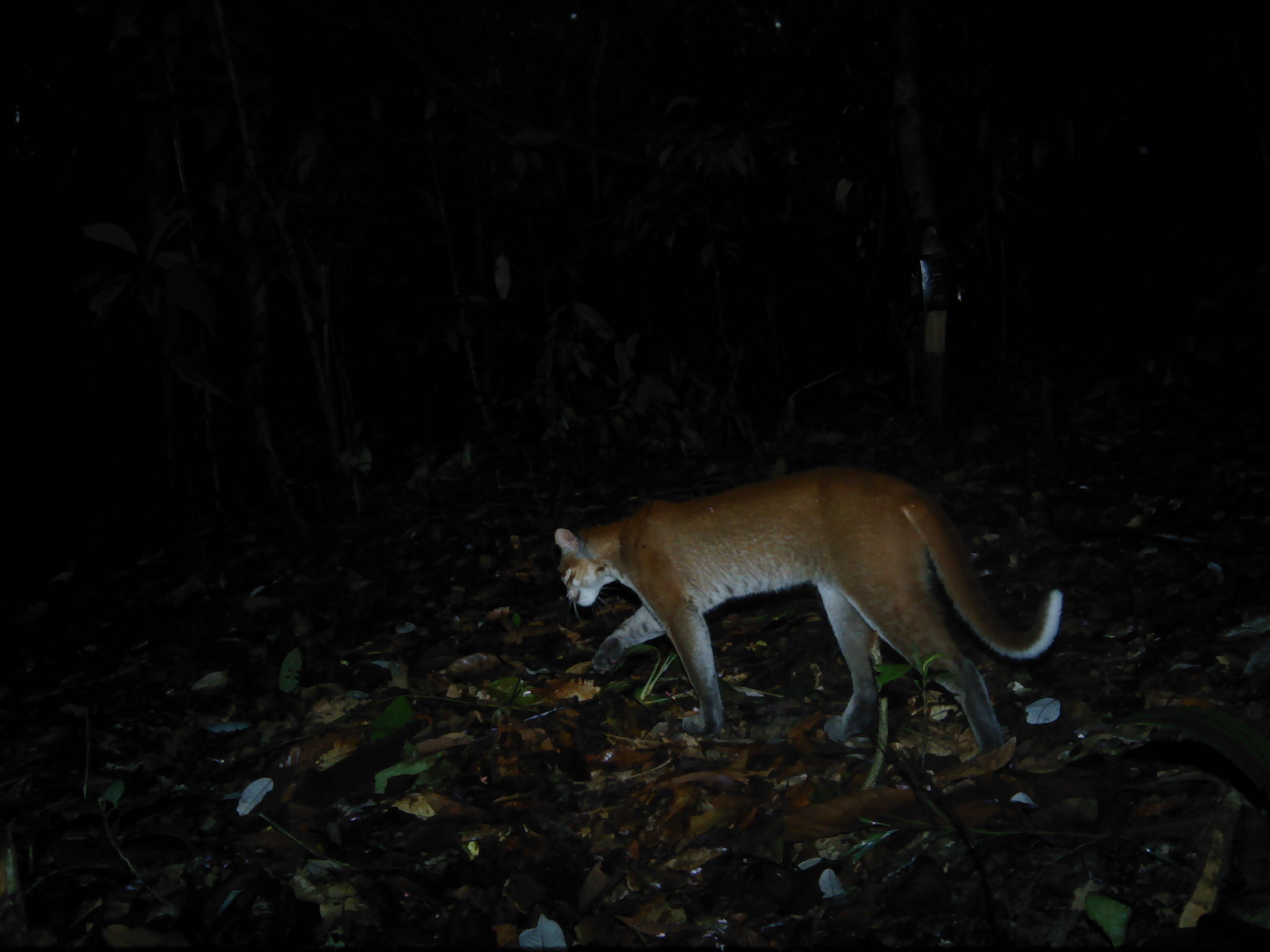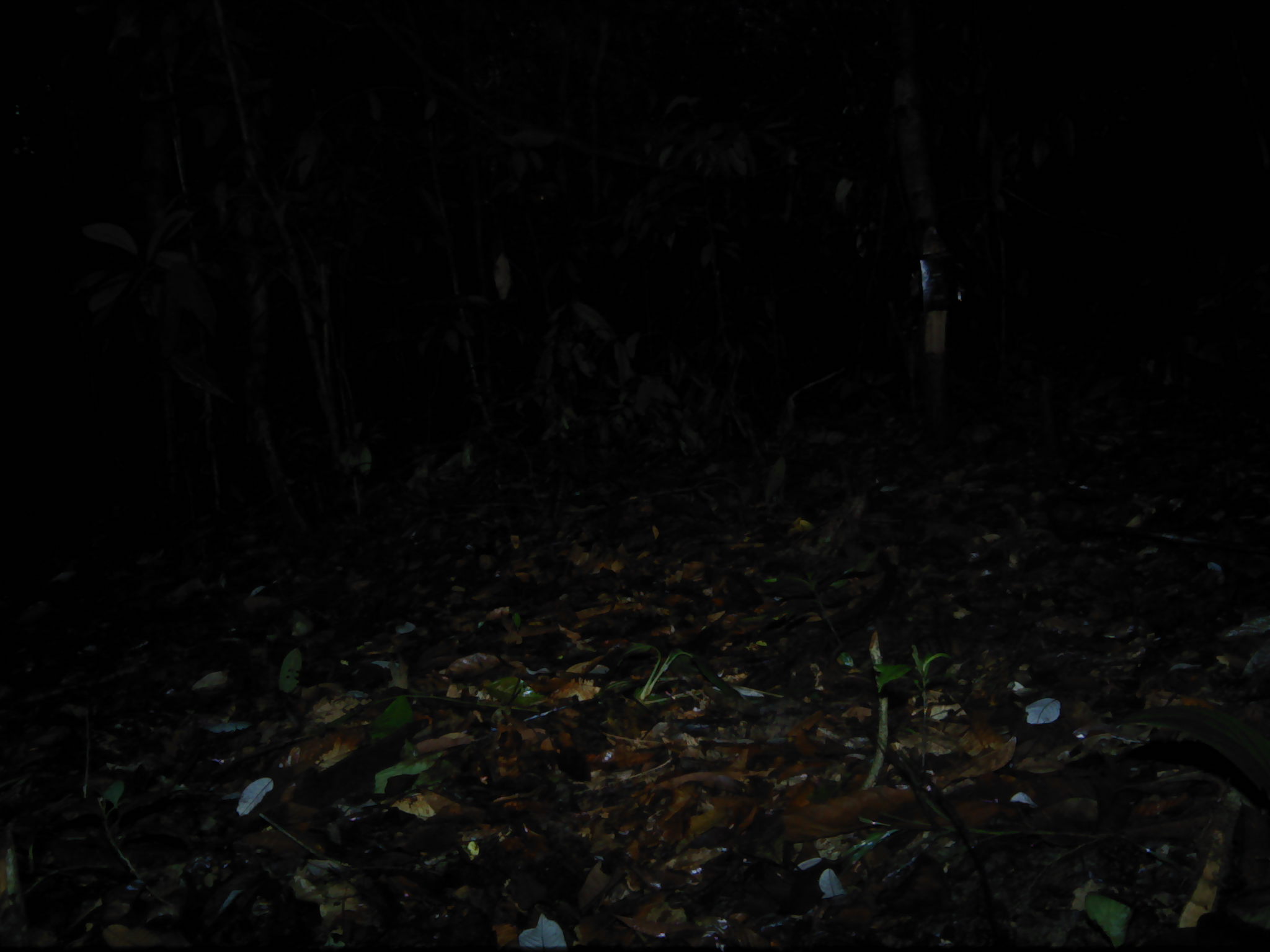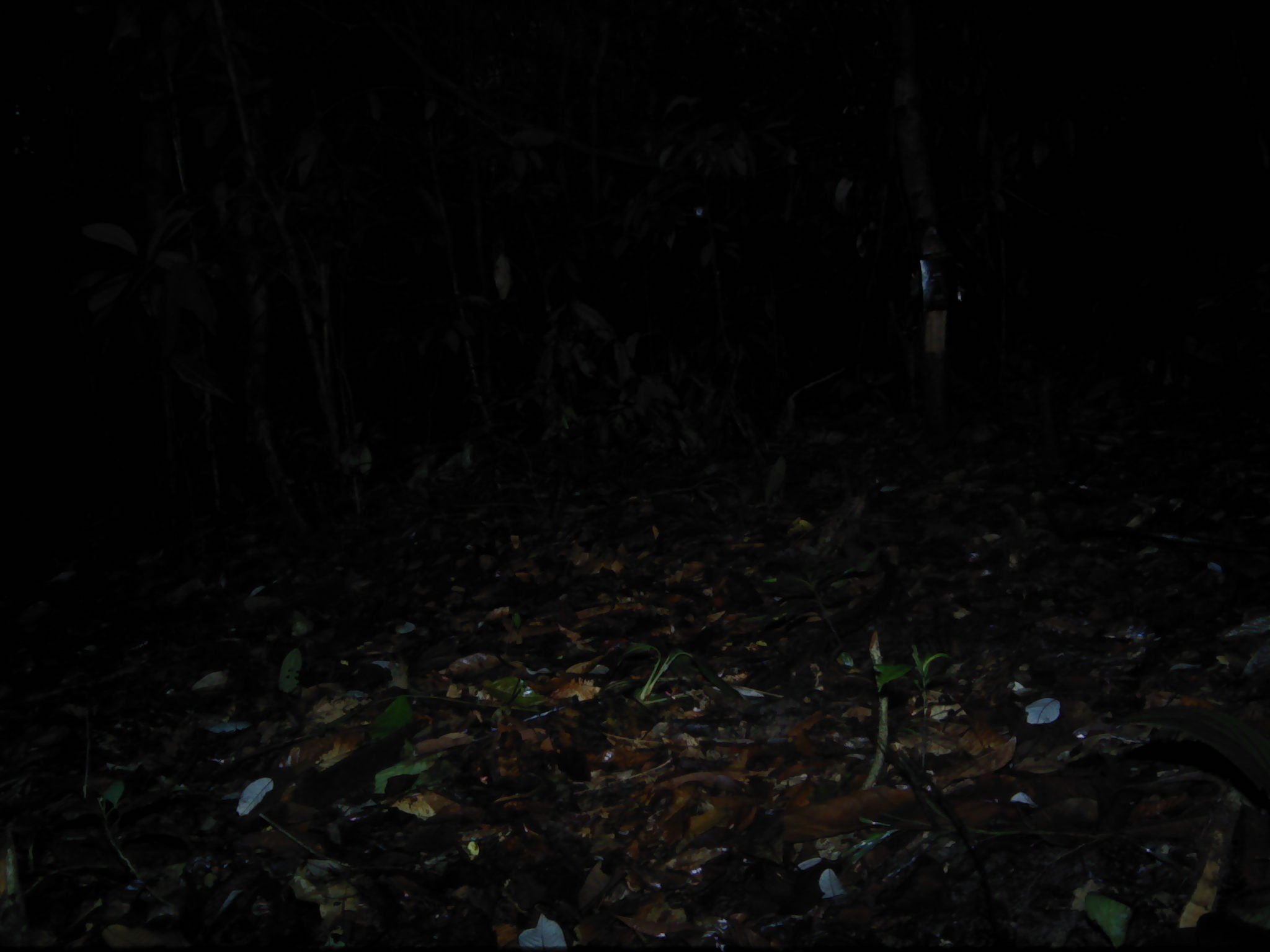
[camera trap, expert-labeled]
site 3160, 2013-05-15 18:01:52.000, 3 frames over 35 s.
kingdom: Animalia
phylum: Chordata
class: Mammalia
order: Carnivora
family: Felidae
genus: Catopuma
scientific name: Catopuma temminckii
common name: asian golden cat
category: pardofelis temminckii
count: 1